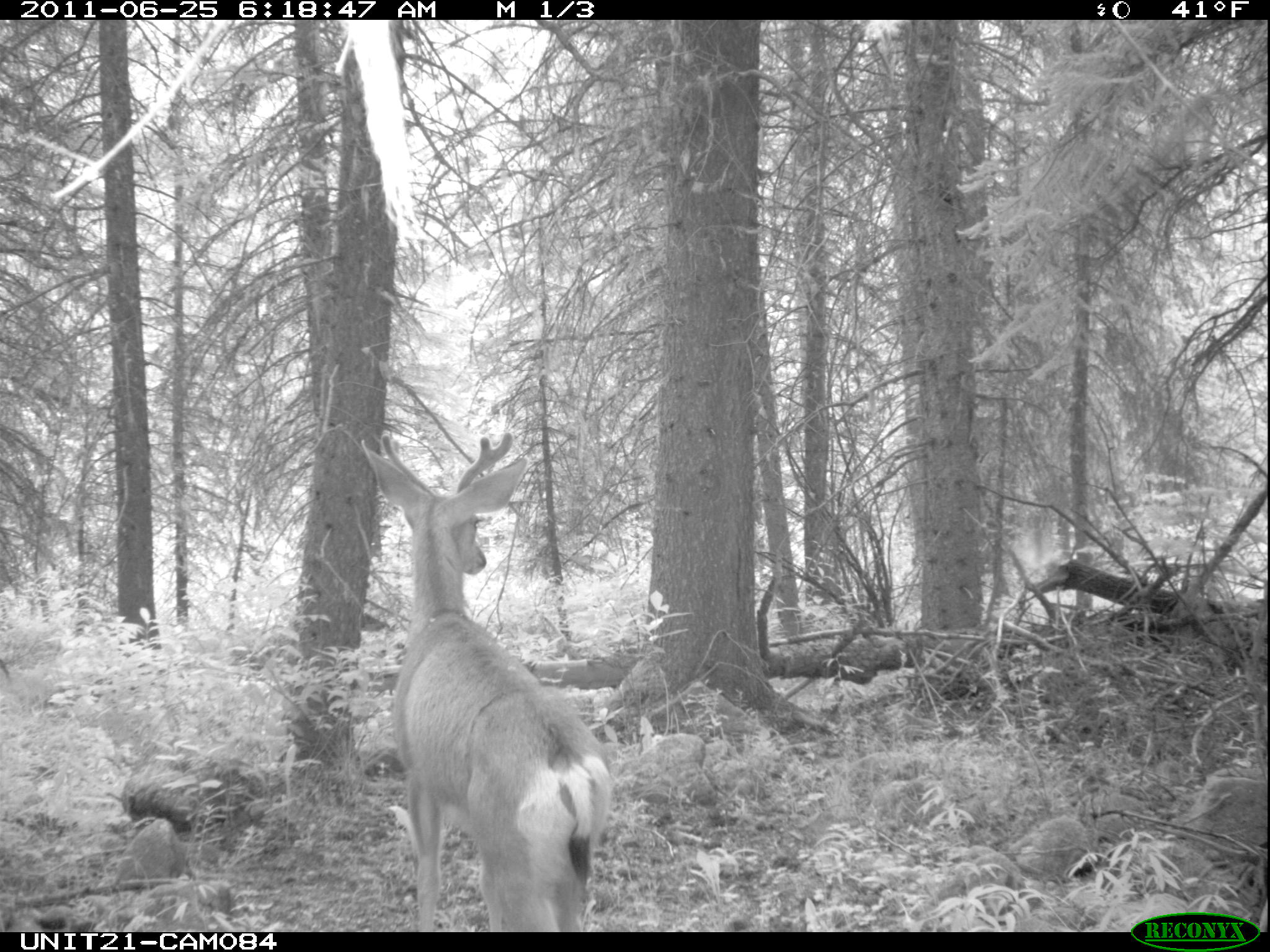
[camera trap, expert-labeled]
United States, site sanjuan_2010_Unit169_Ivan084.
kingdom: Animalia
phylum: Chordata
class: Mammalia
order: Artiodactyla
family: Cervidae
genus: Odocoileus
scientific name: Odocoileus hemionus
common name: mule deer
Odocoileus hemionus (mule deer).